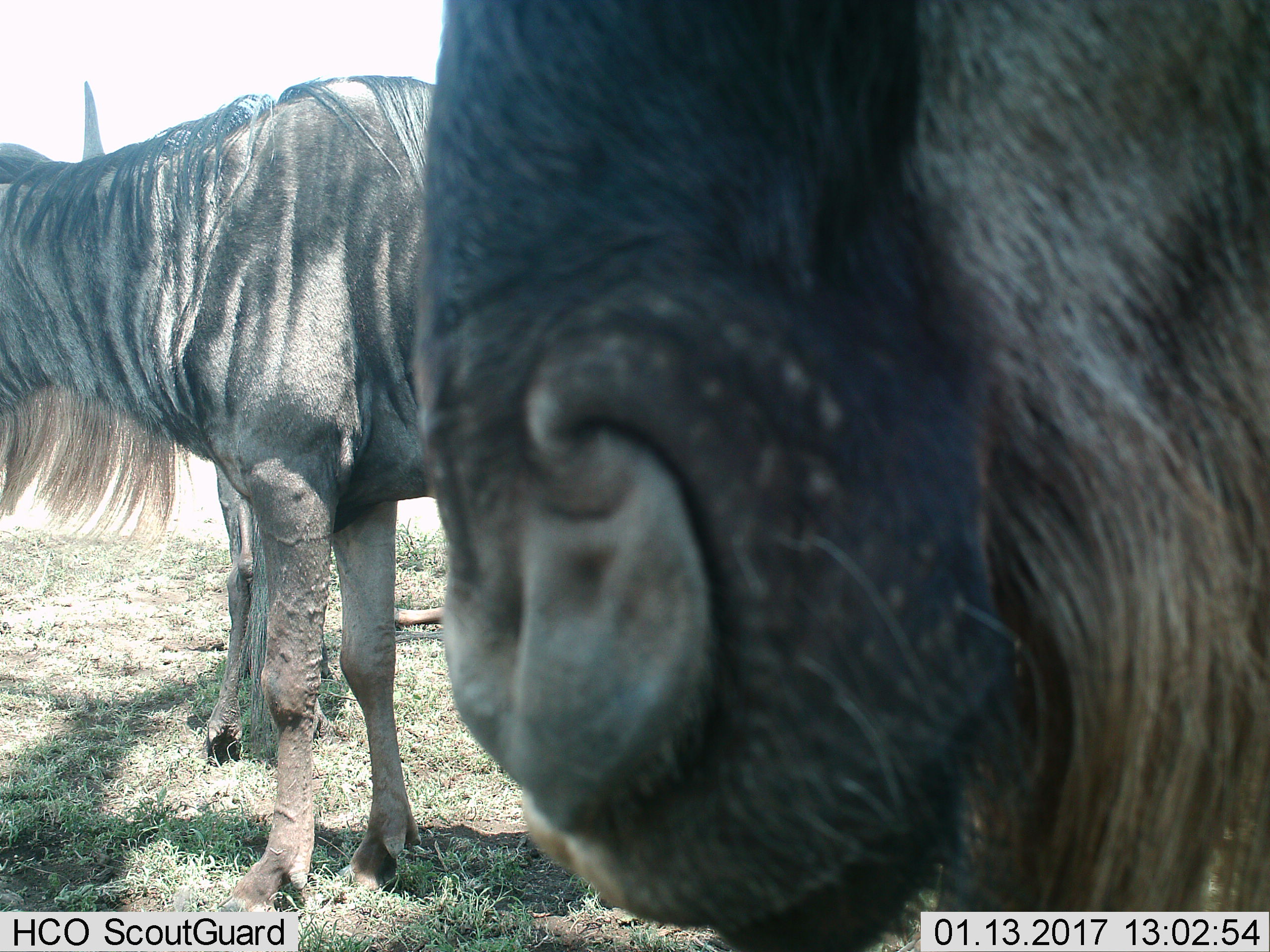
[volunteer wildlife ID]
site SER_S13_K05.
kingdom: Animalia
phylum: Chordata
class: Mammalia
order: Artiodactyla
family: Bovidae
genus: Connochaetes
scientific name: Connochaetes taurinus taurinus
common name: blue wildebeest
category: wildebeestblue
Wildebeestblue (blue wildebeest) (Connochaetes taurinus taurinus), count 3. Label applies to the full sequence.